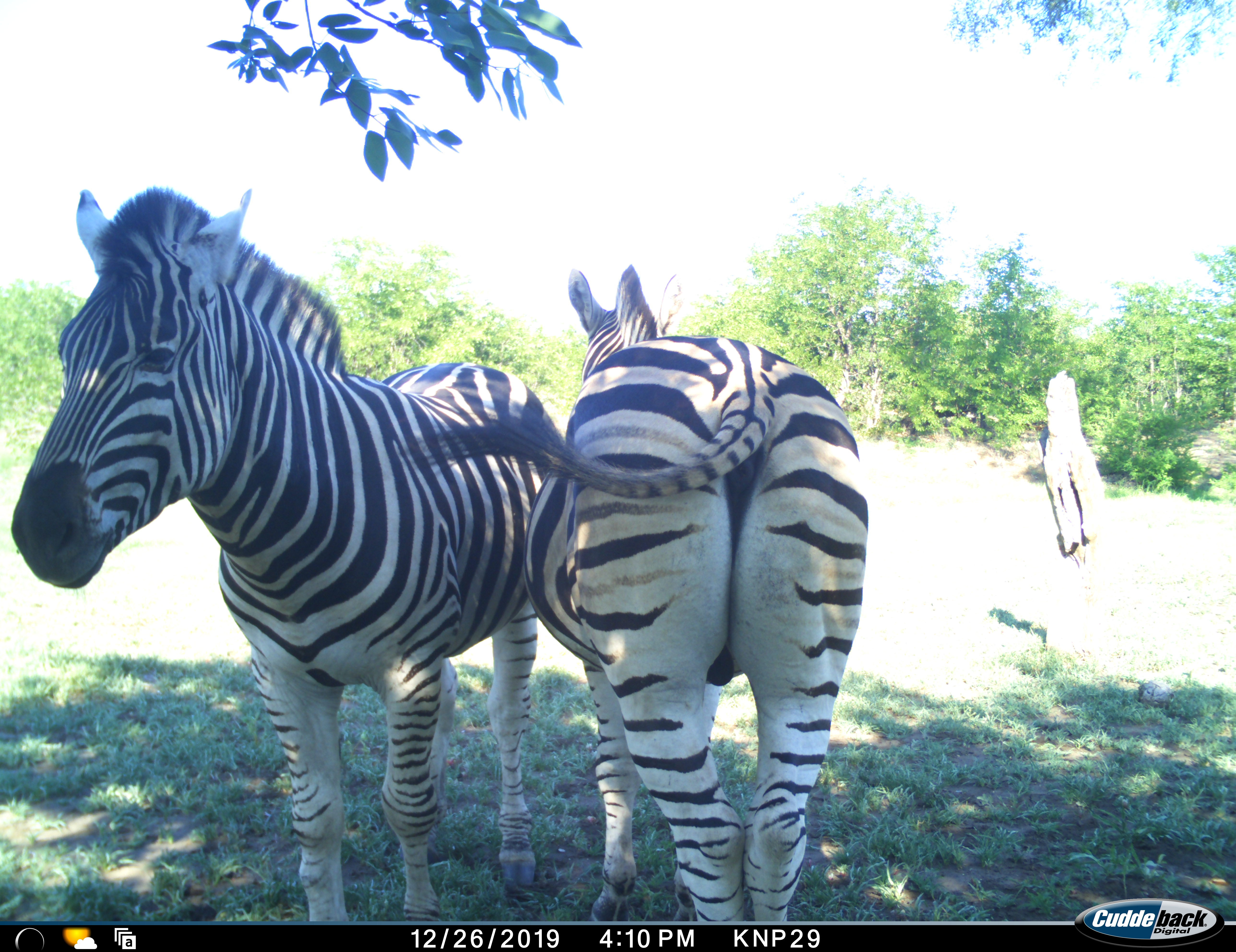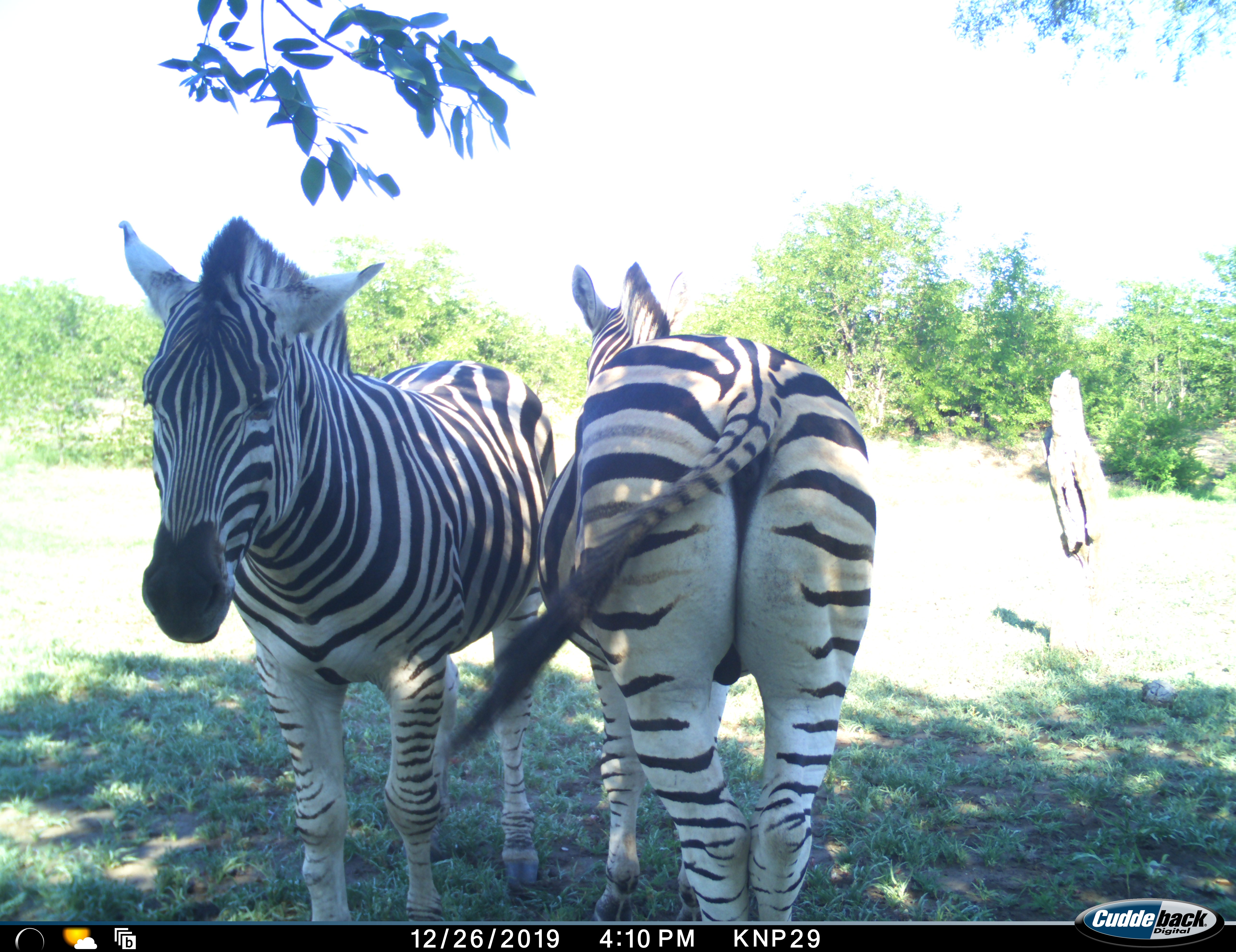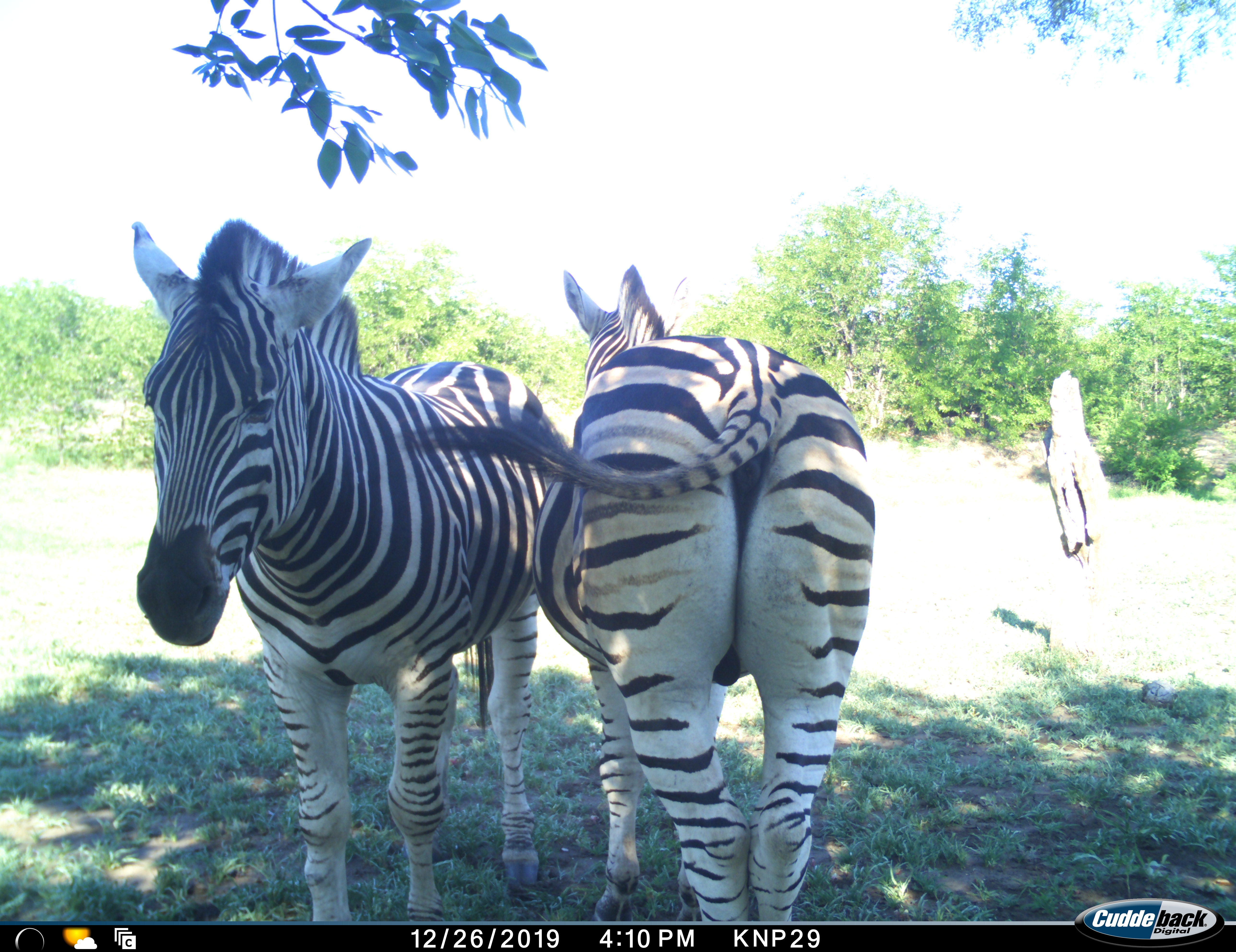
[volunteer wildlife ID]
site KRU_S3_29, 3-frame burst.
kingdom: Animalia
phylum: Chordata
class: Mammalia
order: Perissodactyla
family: Equidae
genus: Equus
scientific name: Equus quagga burchellii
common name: burchell's zebra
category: zebraburchells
Zebraburchells (burchell's zebra) (Equus quagga burchellii), count 2. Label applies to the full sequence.